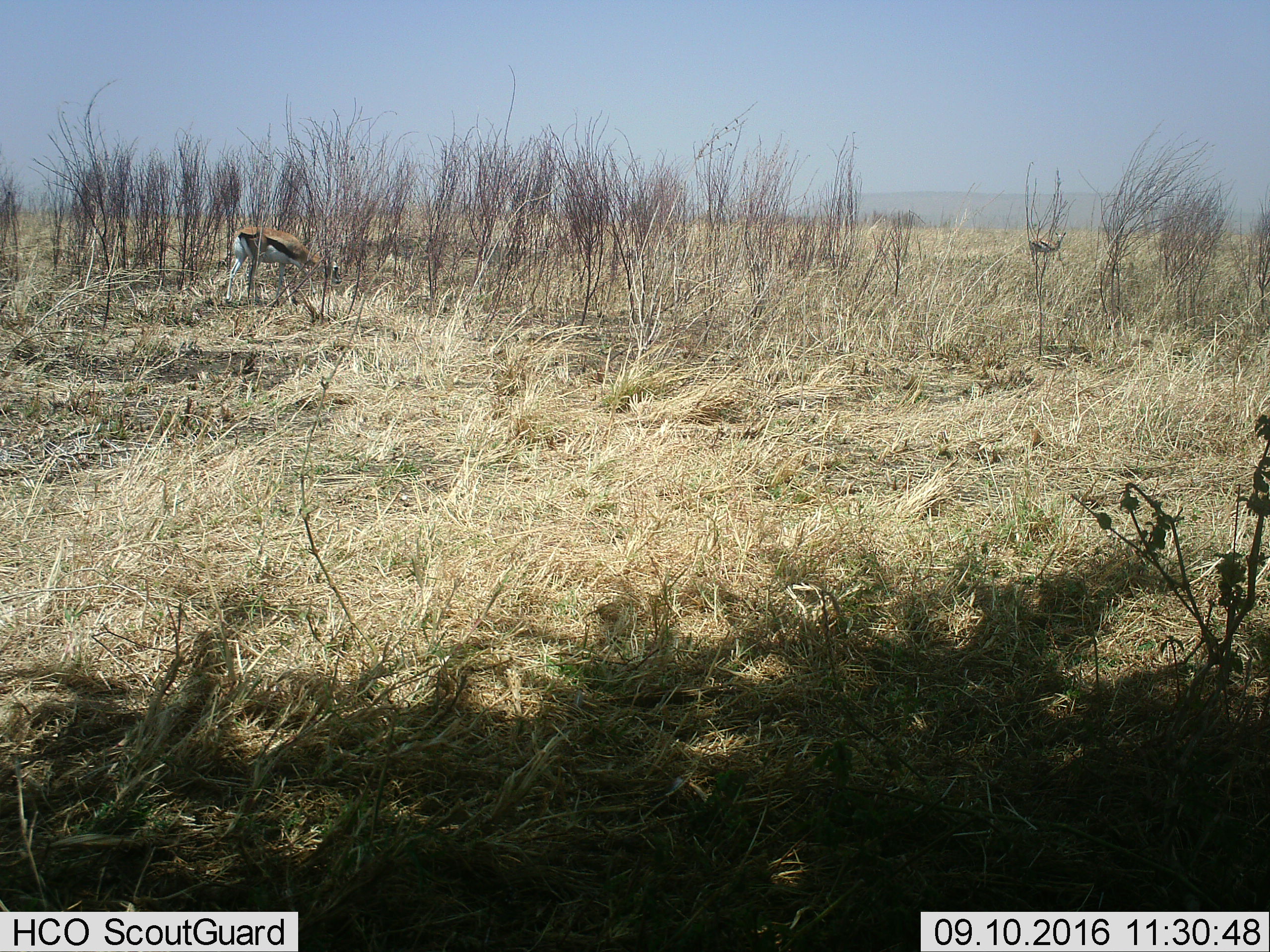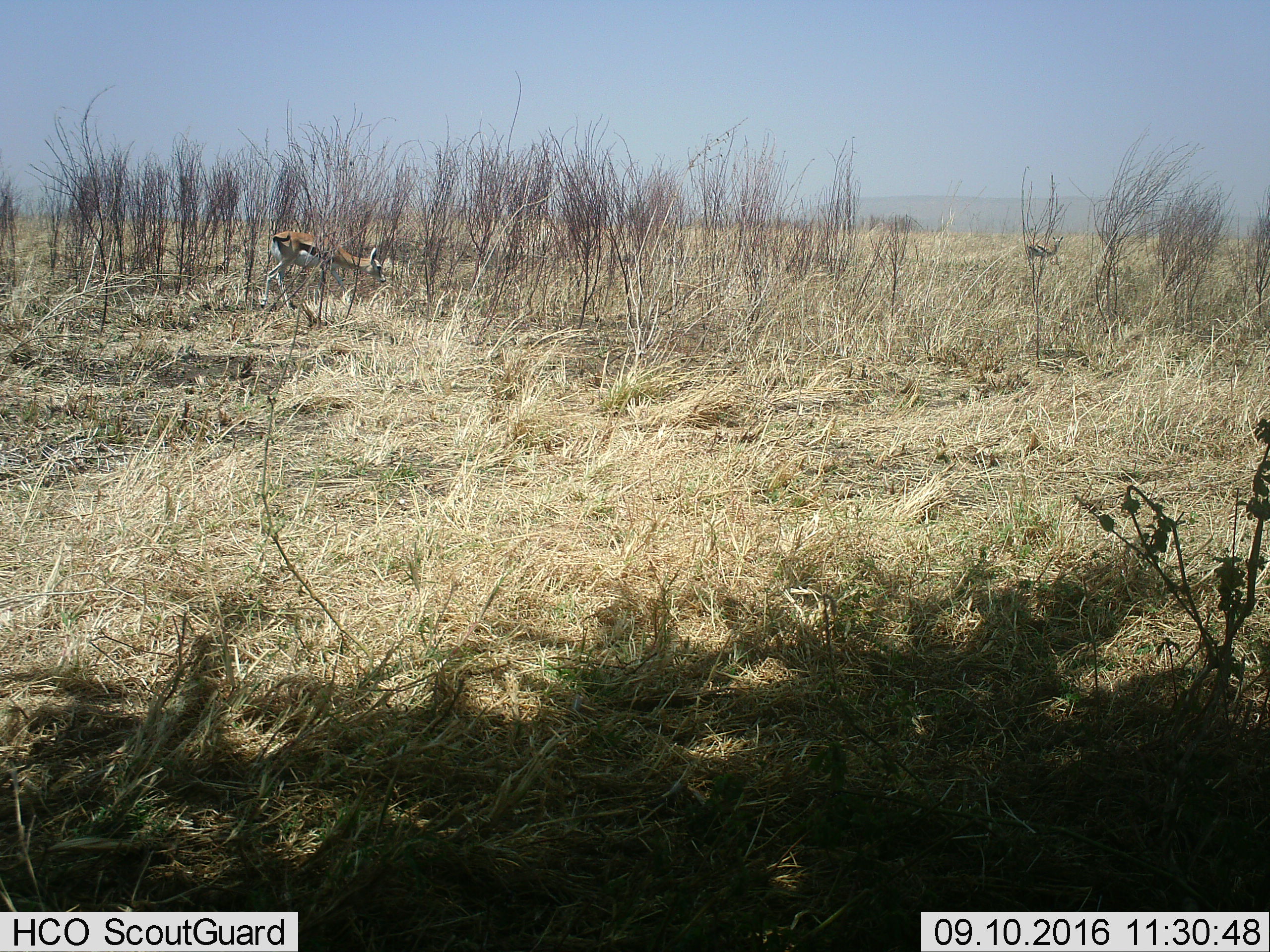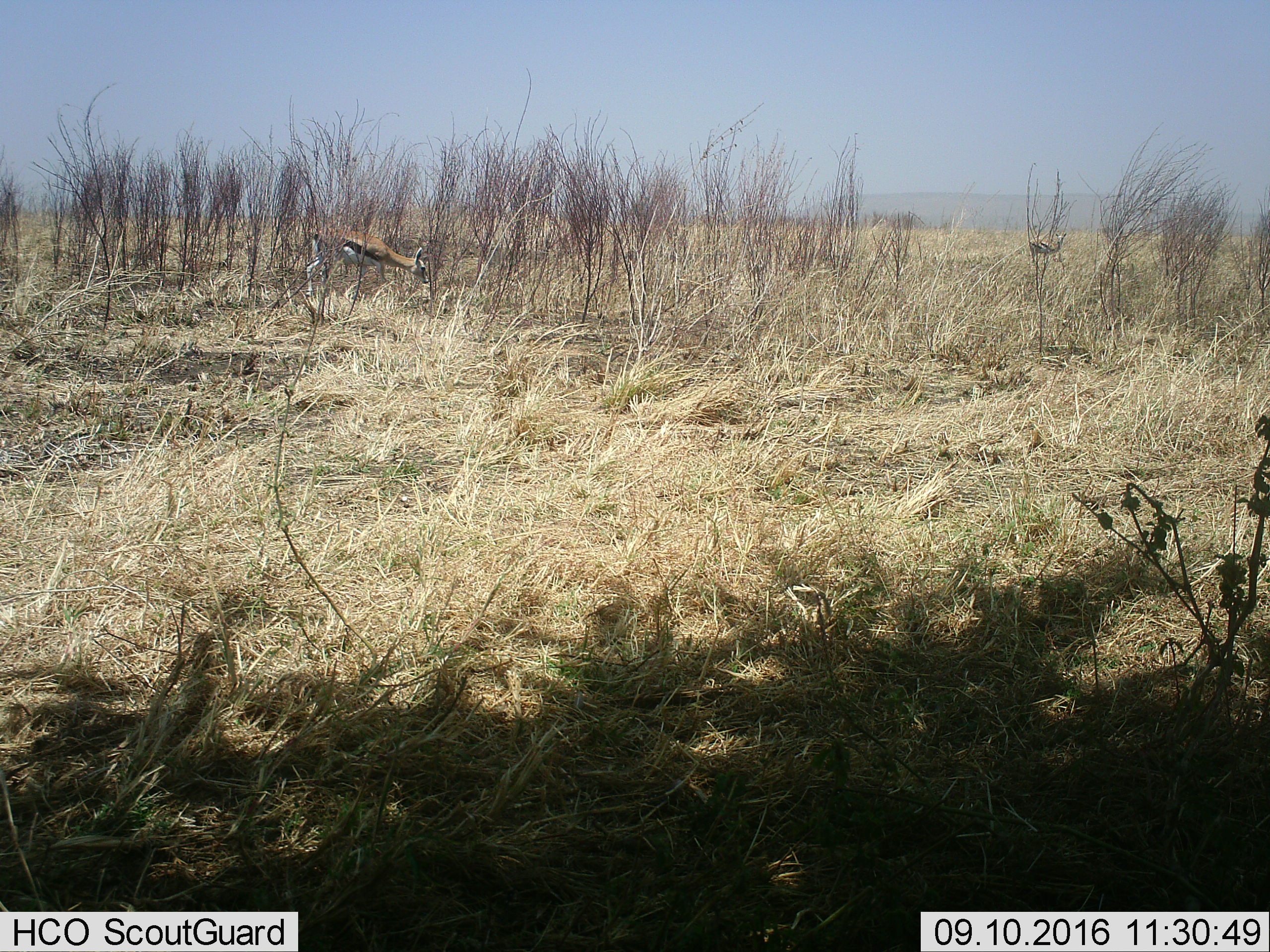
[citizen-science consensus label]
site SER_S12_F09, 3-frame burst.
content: unidentified animal